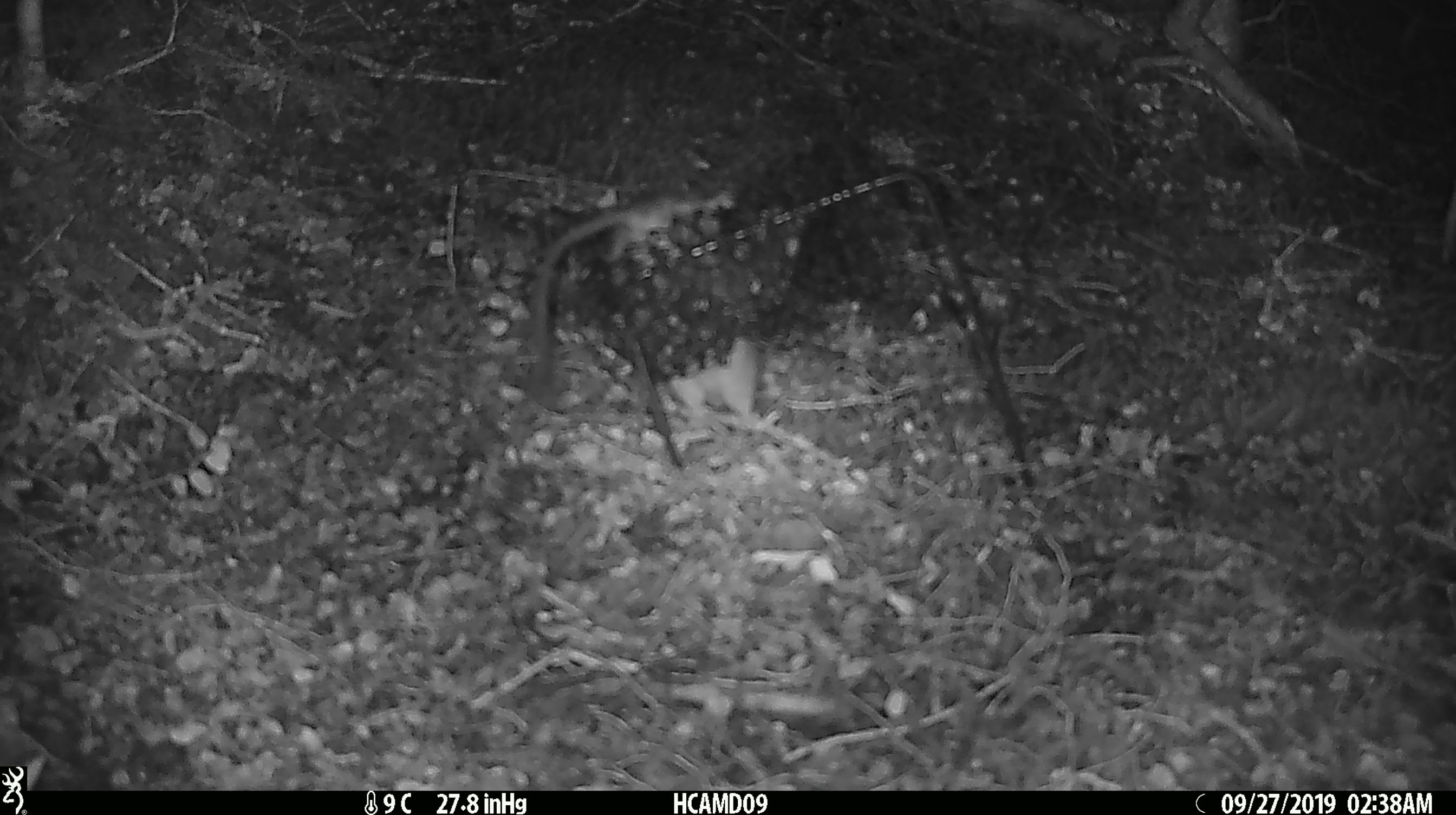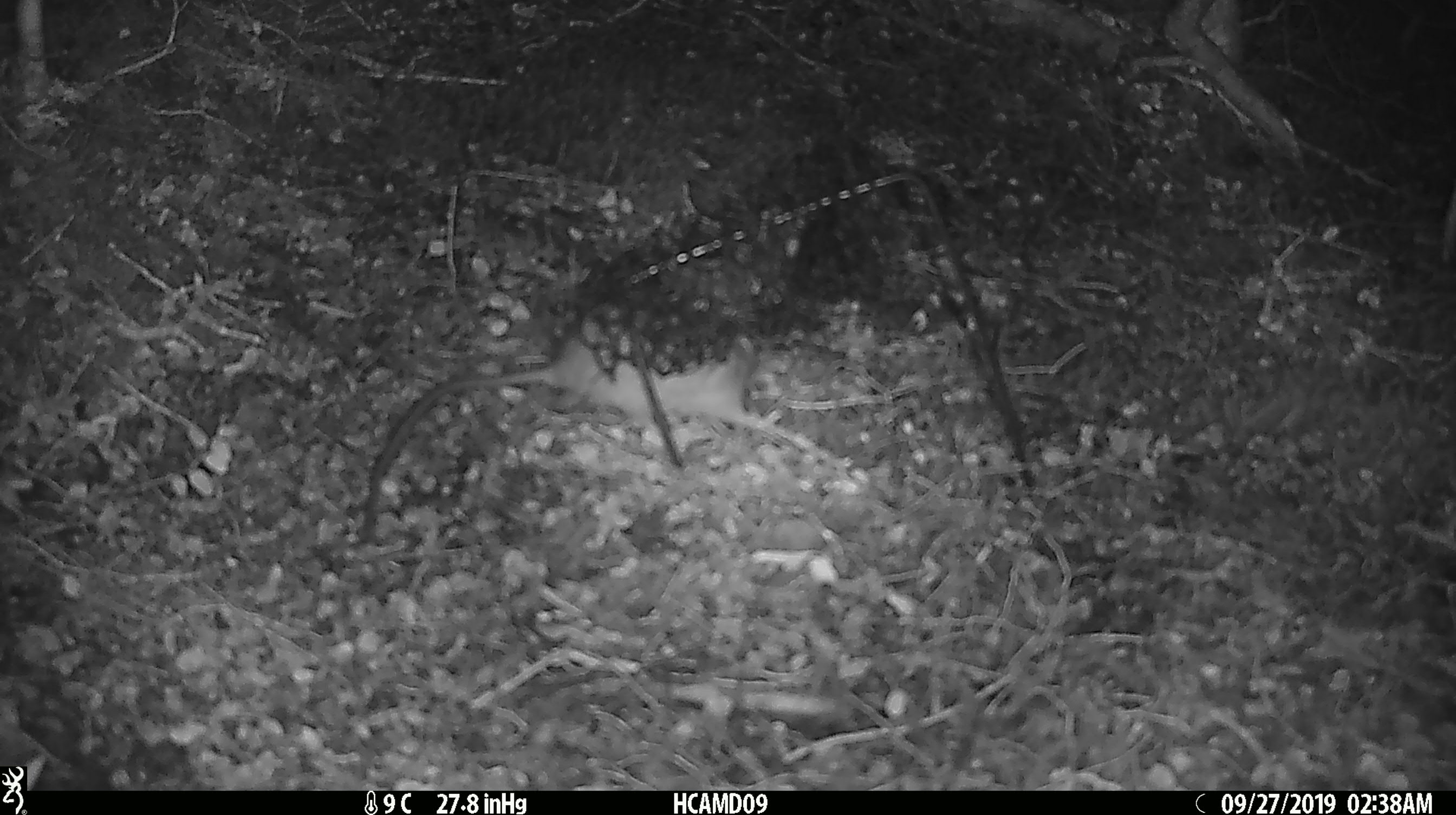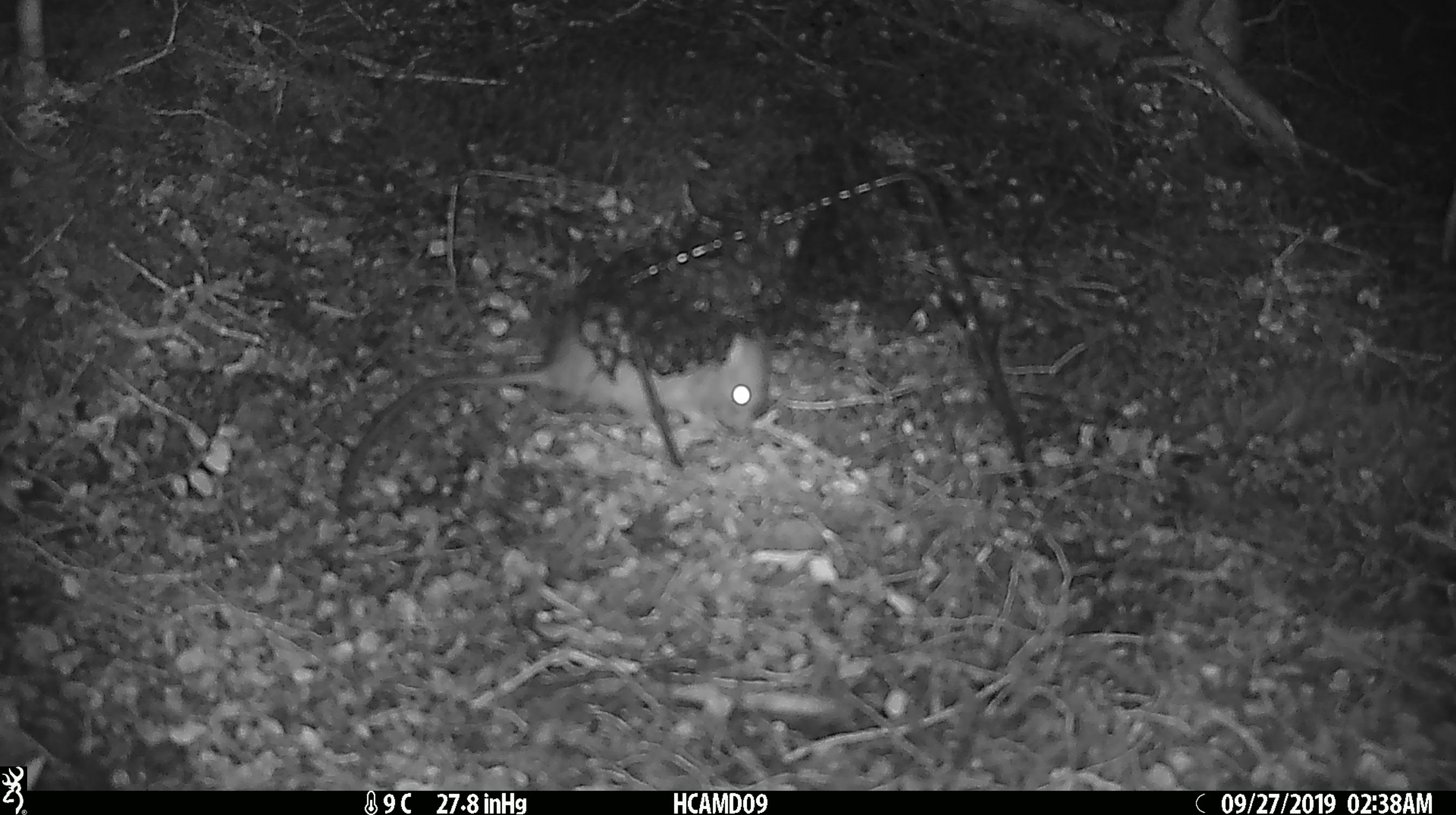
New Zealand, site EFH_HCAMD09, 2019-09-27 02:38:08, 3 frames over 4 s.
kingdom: Animalia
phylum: Chordata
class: Mammalia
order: Rodentia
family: Muridae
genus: Rattus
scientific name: Rattus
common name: rat